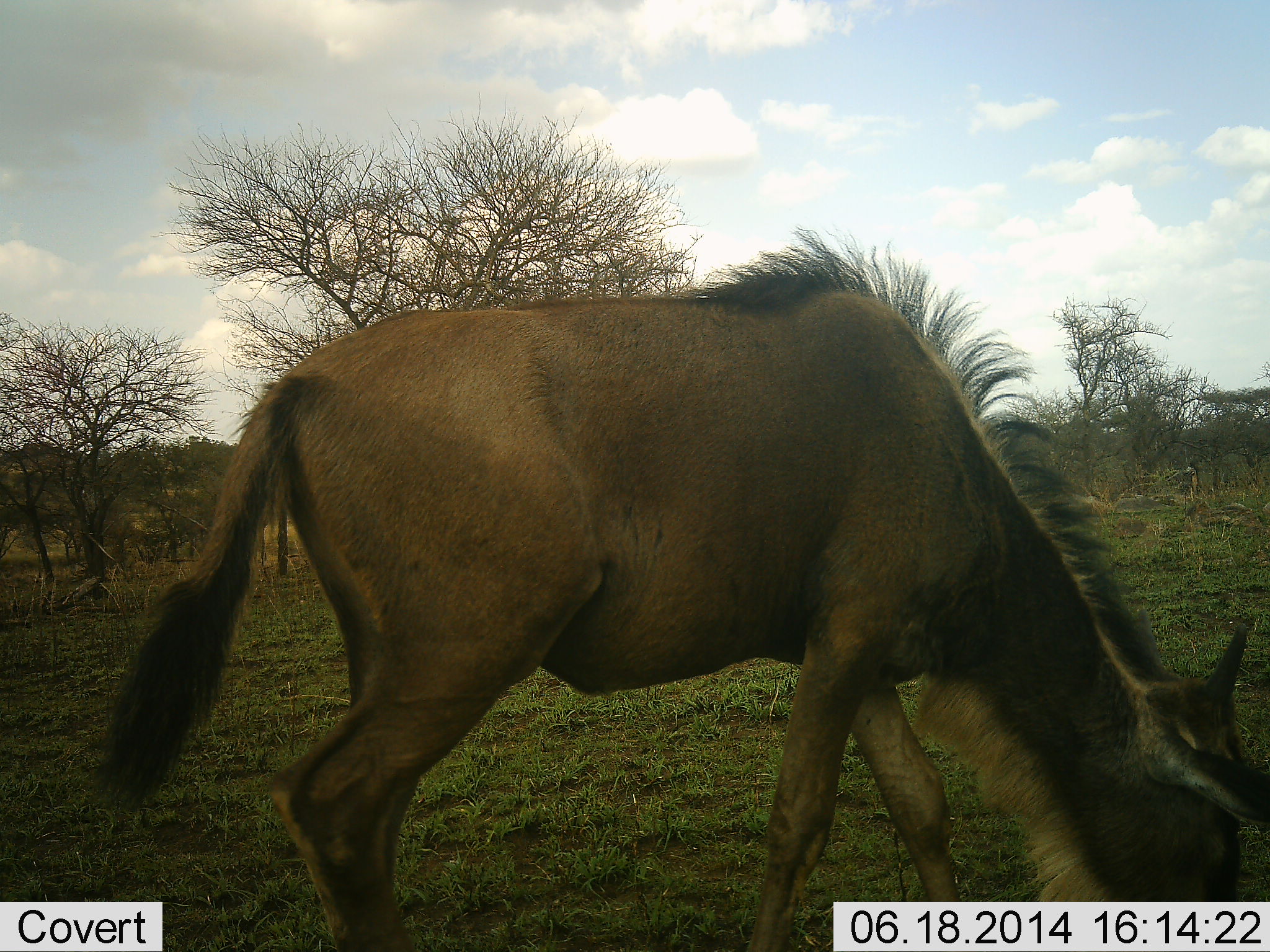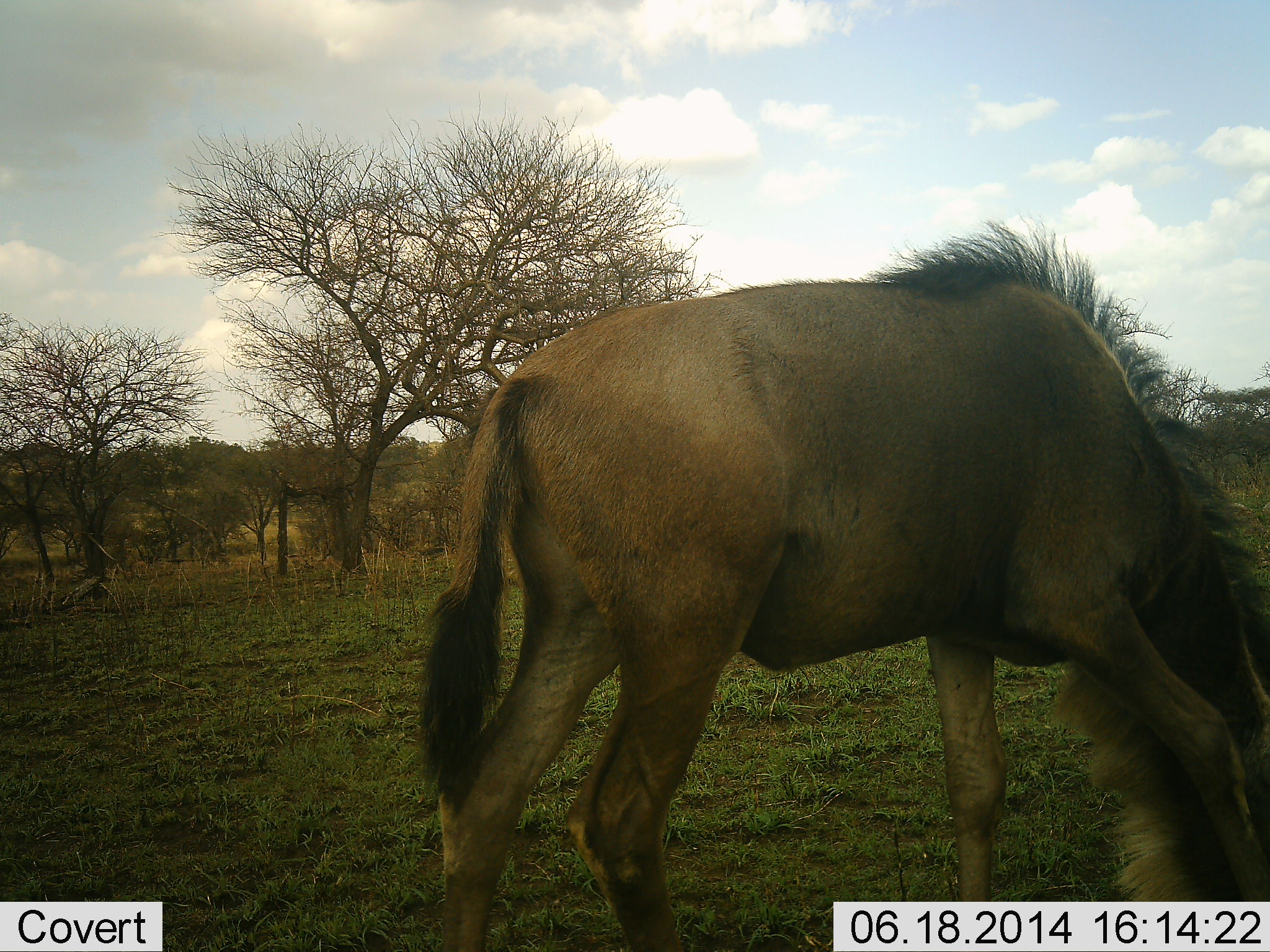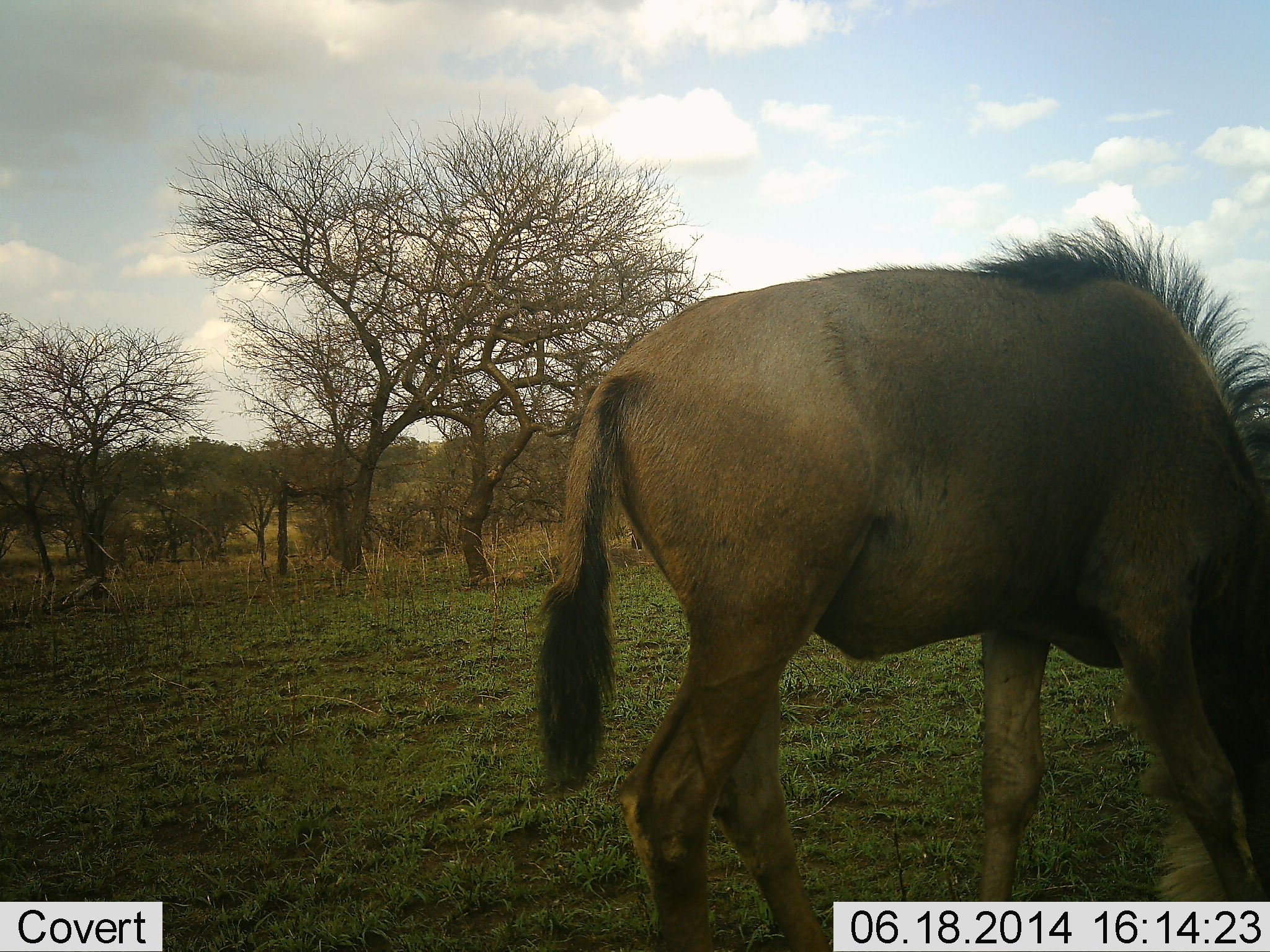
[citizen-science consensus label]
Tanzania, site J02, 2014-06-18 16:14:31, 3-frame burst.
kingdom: Animalia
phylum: Chordata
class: Mammalia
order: Artiodactyla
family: Bovidae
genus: Connochaetes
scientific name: Connochaetes taurinus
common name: blue wildebeest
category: wildebeest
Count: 1.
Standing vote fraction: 20%.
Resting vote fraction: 0%.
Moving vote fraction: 60%.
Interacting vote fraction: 0%.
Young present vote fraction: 30%.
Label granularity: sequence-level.